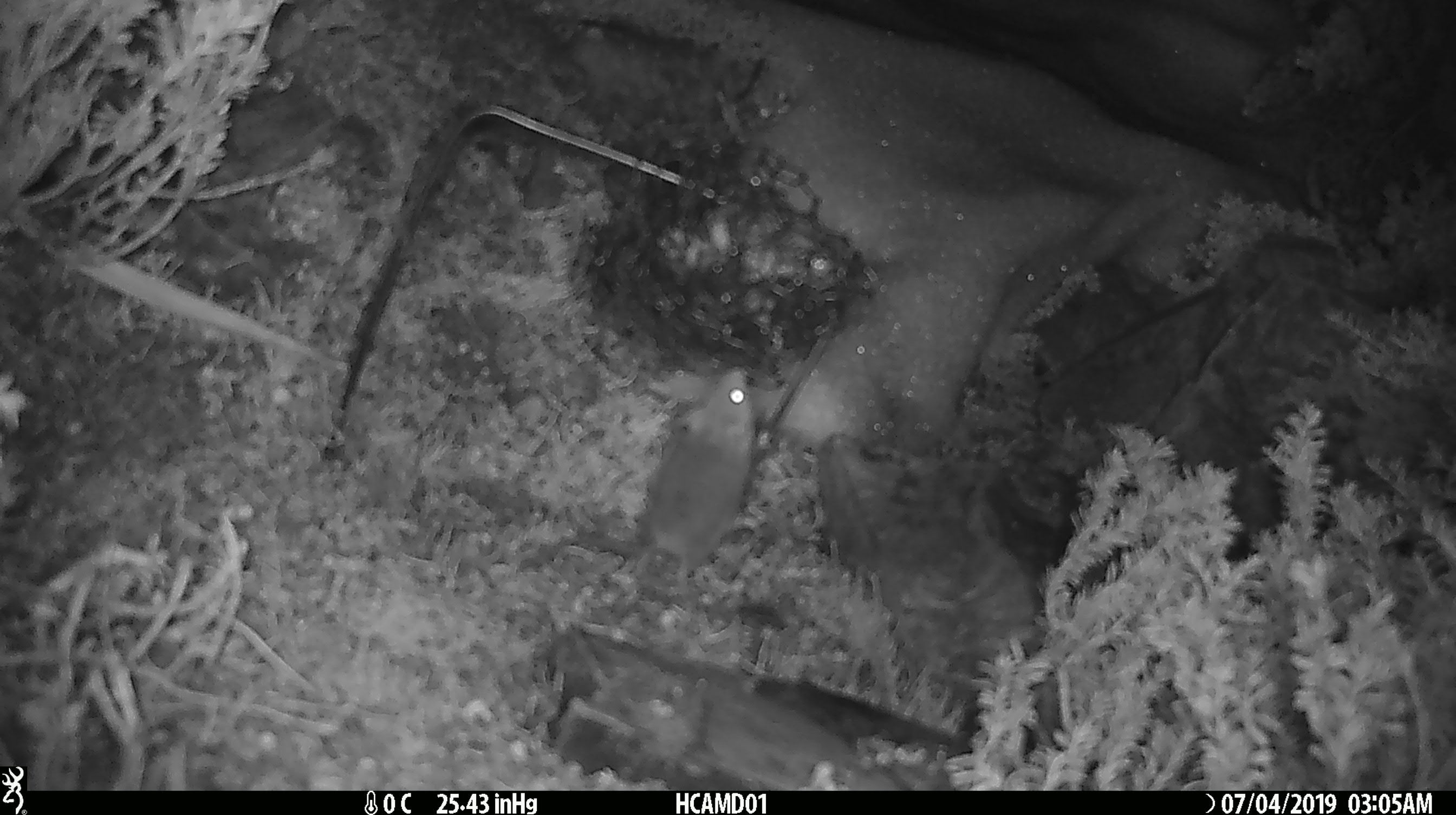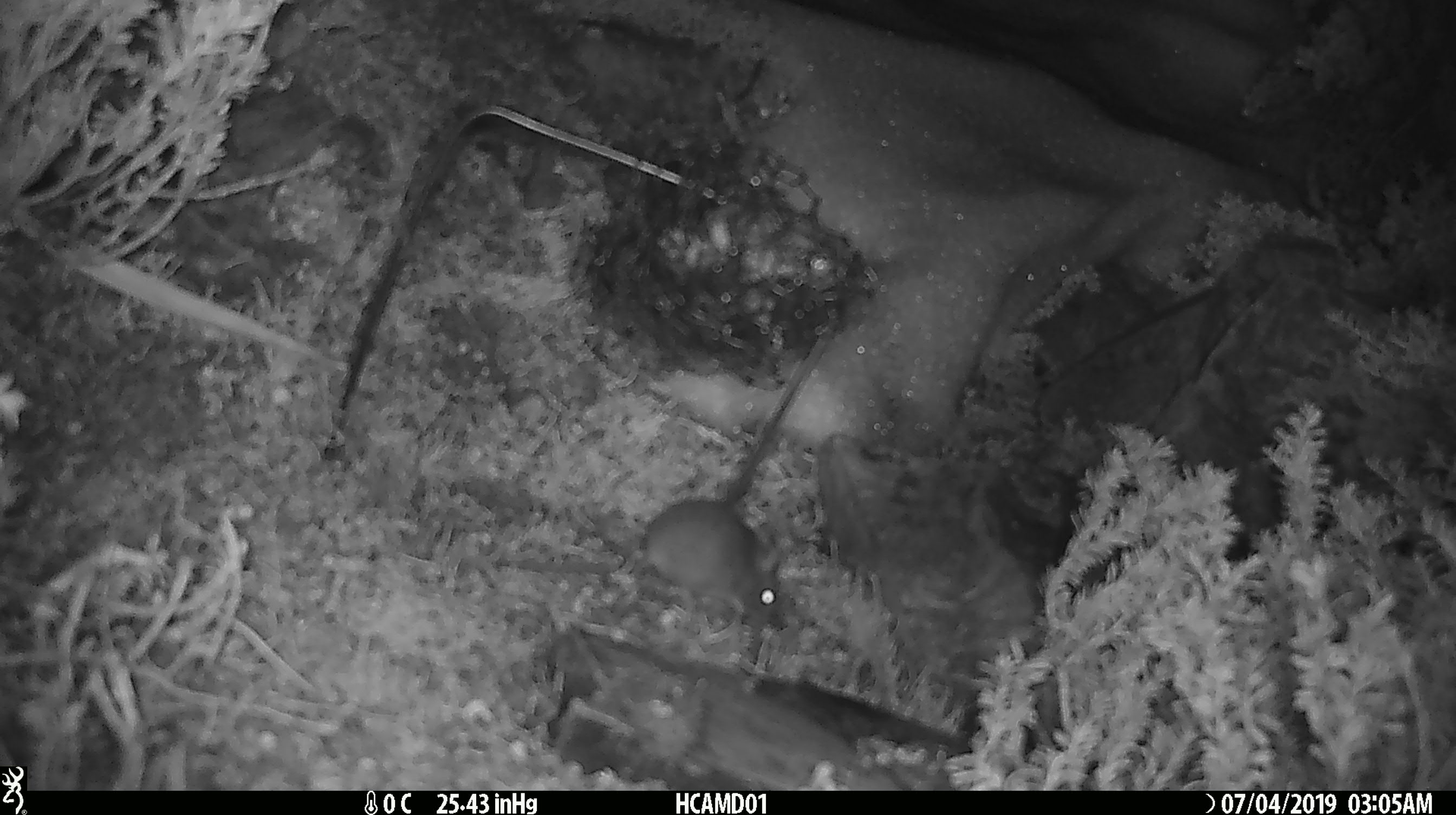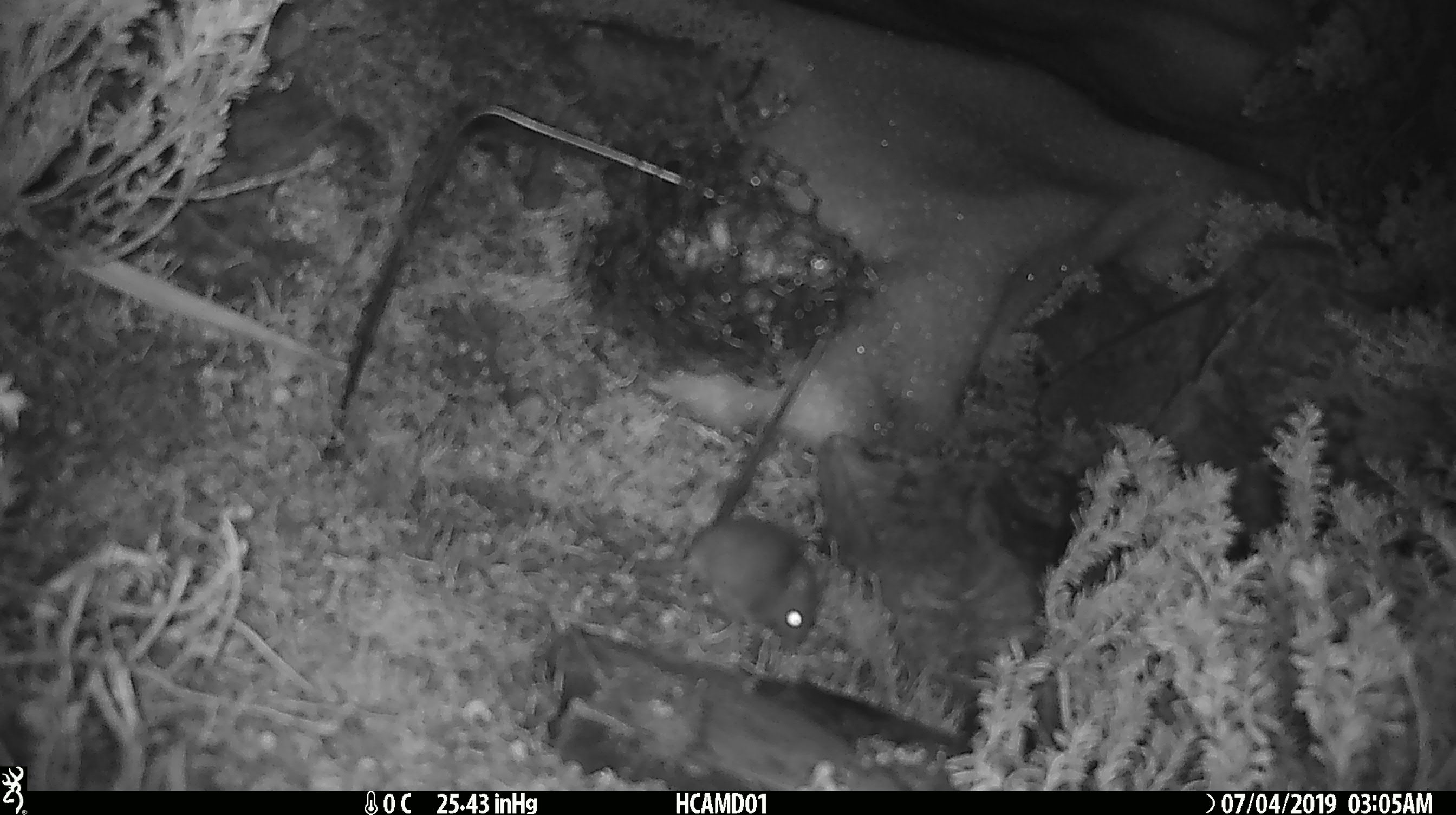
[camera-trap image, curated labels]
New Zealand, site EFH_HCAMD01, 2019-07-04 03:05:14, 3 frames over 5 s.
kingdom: Animalia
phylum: Chordata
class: Mammalia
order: Rodentia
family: Muridae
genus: Mus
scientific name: Mus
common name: mouse